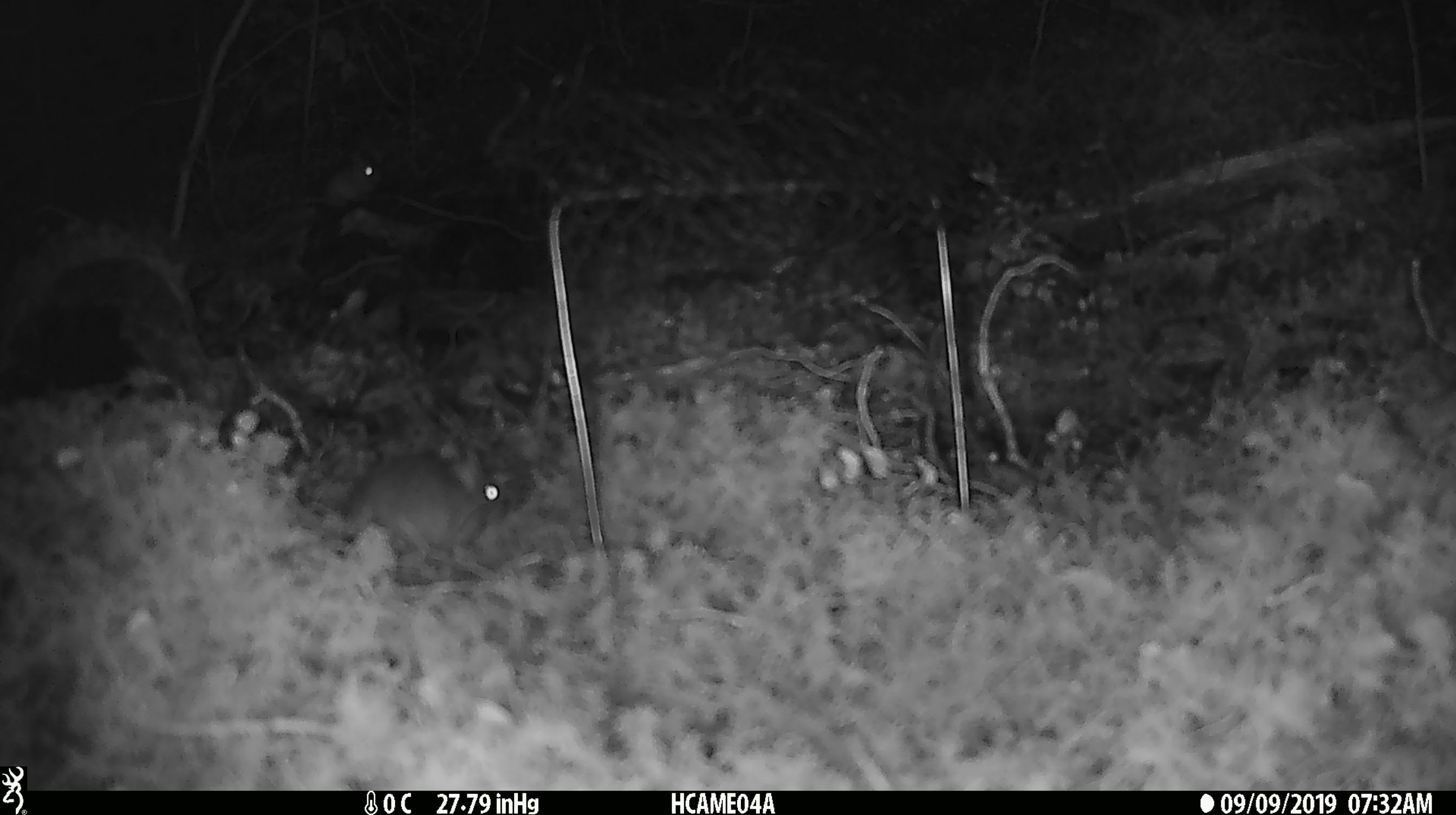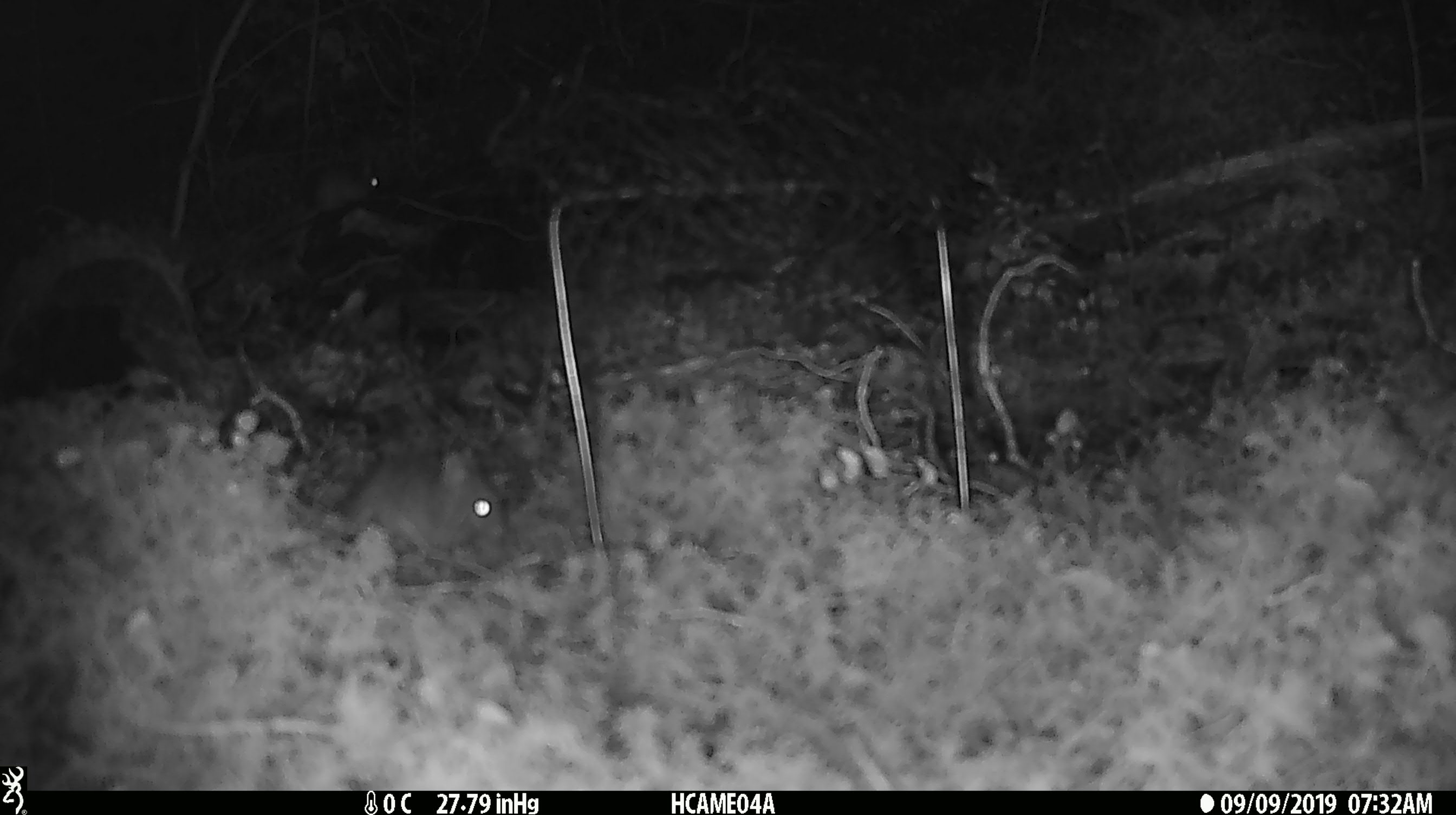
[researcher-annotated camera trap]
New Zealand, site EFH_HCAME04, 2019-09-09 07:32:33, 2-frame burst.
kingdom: Animalia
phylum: Chordata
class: Mammalia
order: Rodentia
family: Muridae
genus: Mus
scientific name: Mus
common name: mouse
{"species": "mouse (Mus)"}